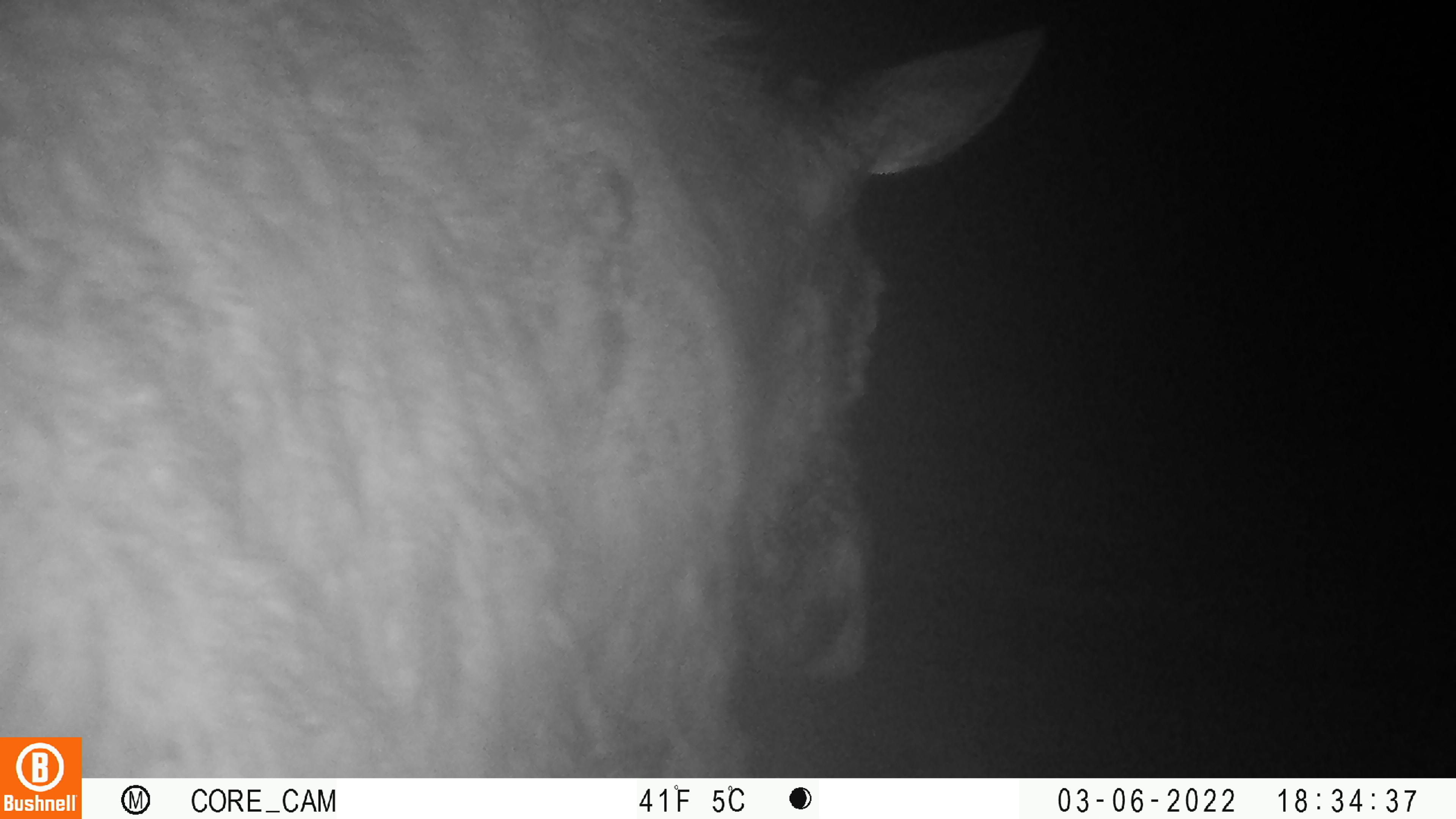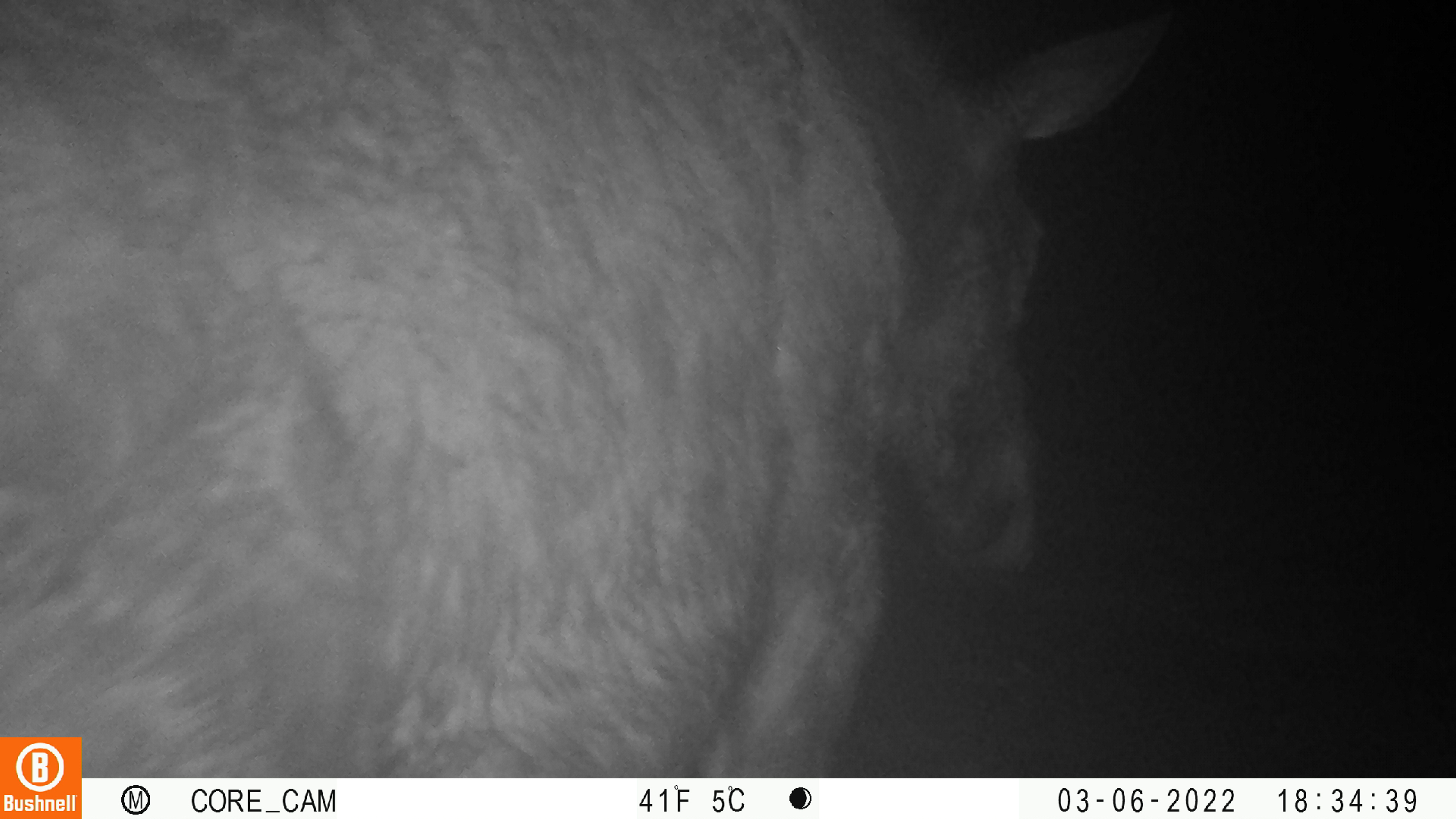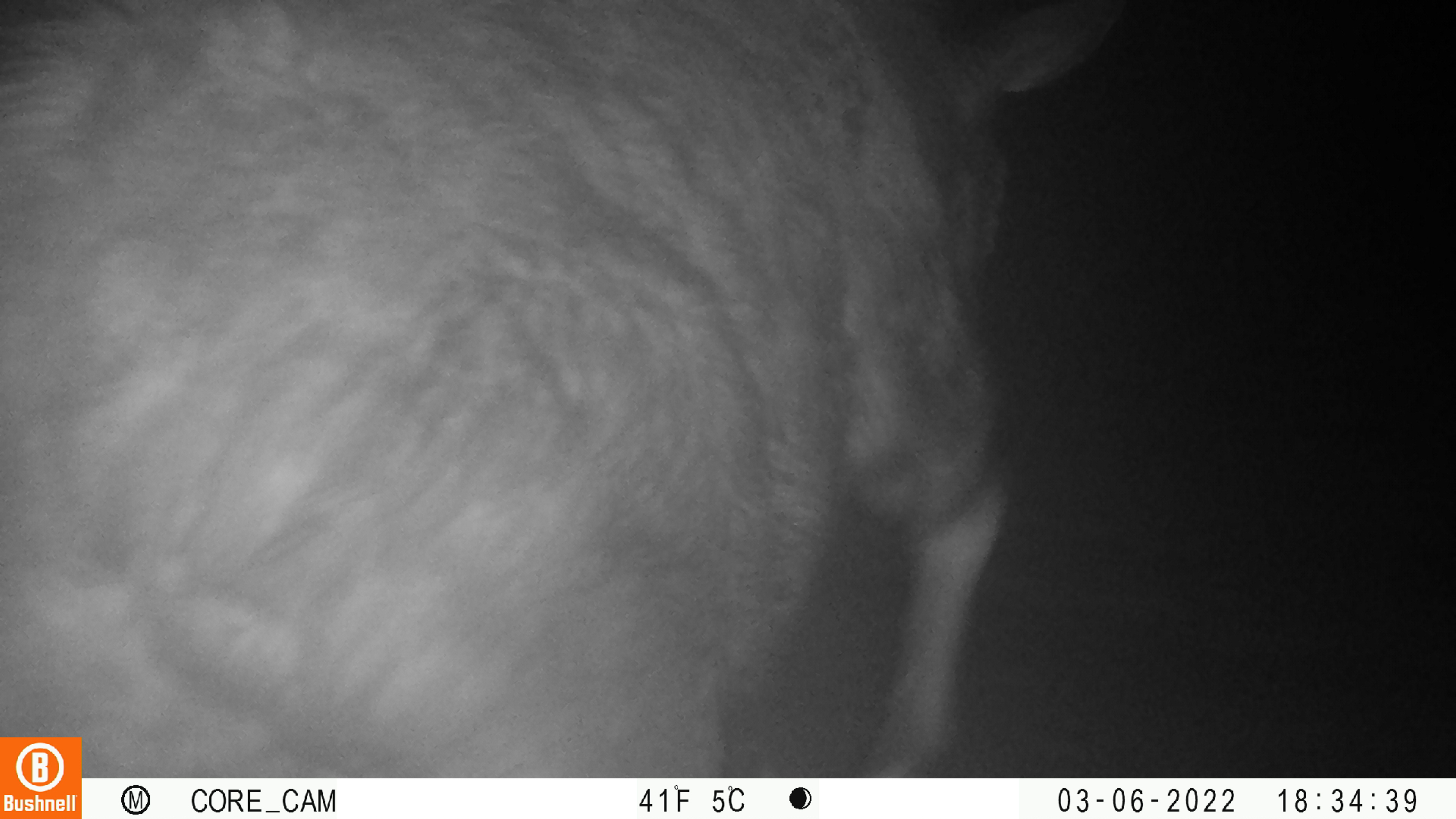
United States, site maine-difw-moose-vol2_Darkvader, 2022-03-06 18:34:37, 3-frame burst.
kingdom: Animalia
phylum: Chordata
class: Mammalia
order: Artiodactyla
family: Cervidae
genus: Alces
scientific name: Alces alces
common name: moose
Moose (Alces alces).